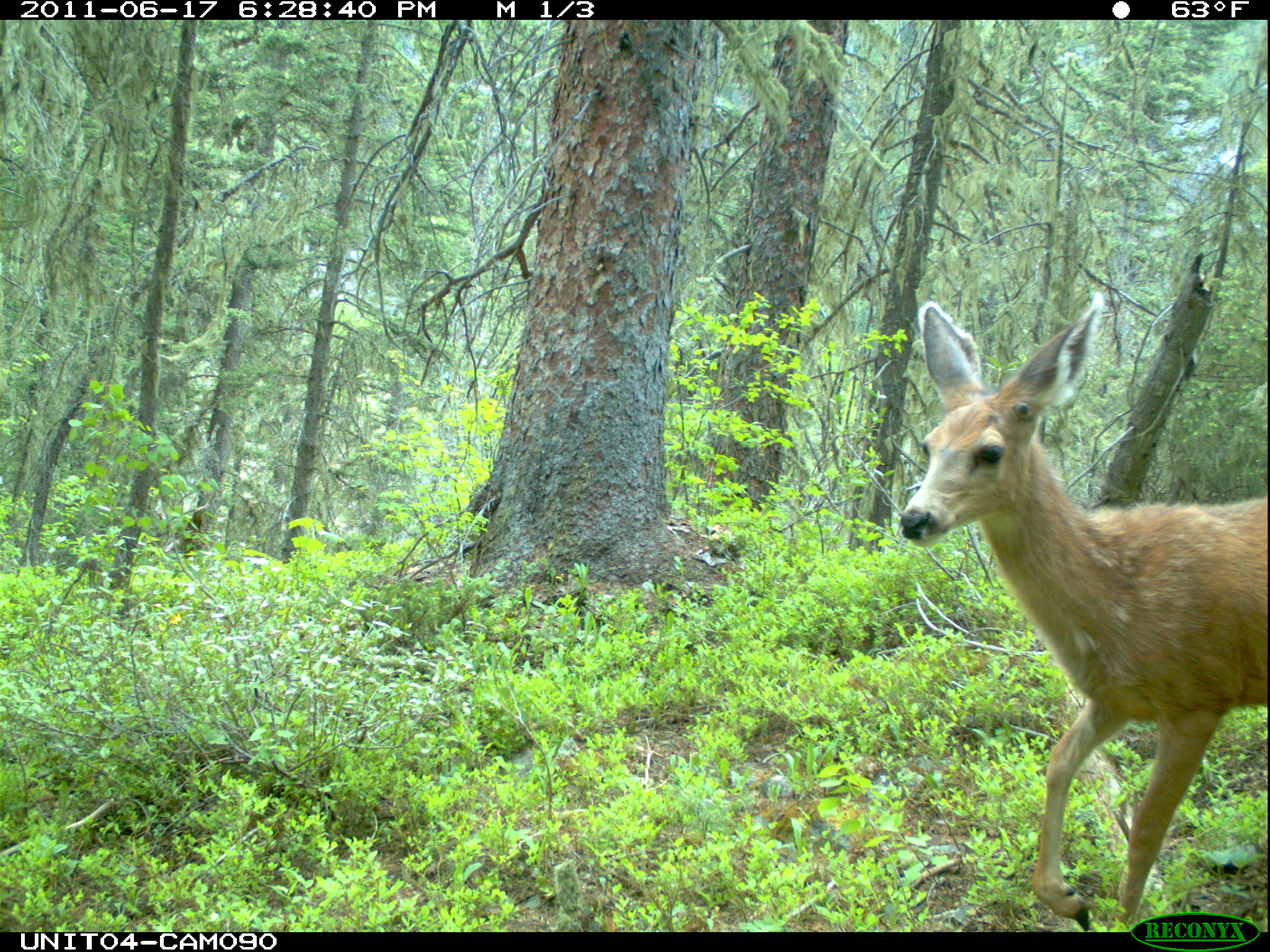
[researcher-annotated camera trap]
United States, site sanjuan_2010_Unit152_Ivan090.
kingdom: Animalia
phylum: Chordata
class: Mammalia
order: Artiodactyla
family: Cervidae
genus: Odocoileus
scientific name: Odocoileus hemionus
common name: mule deer